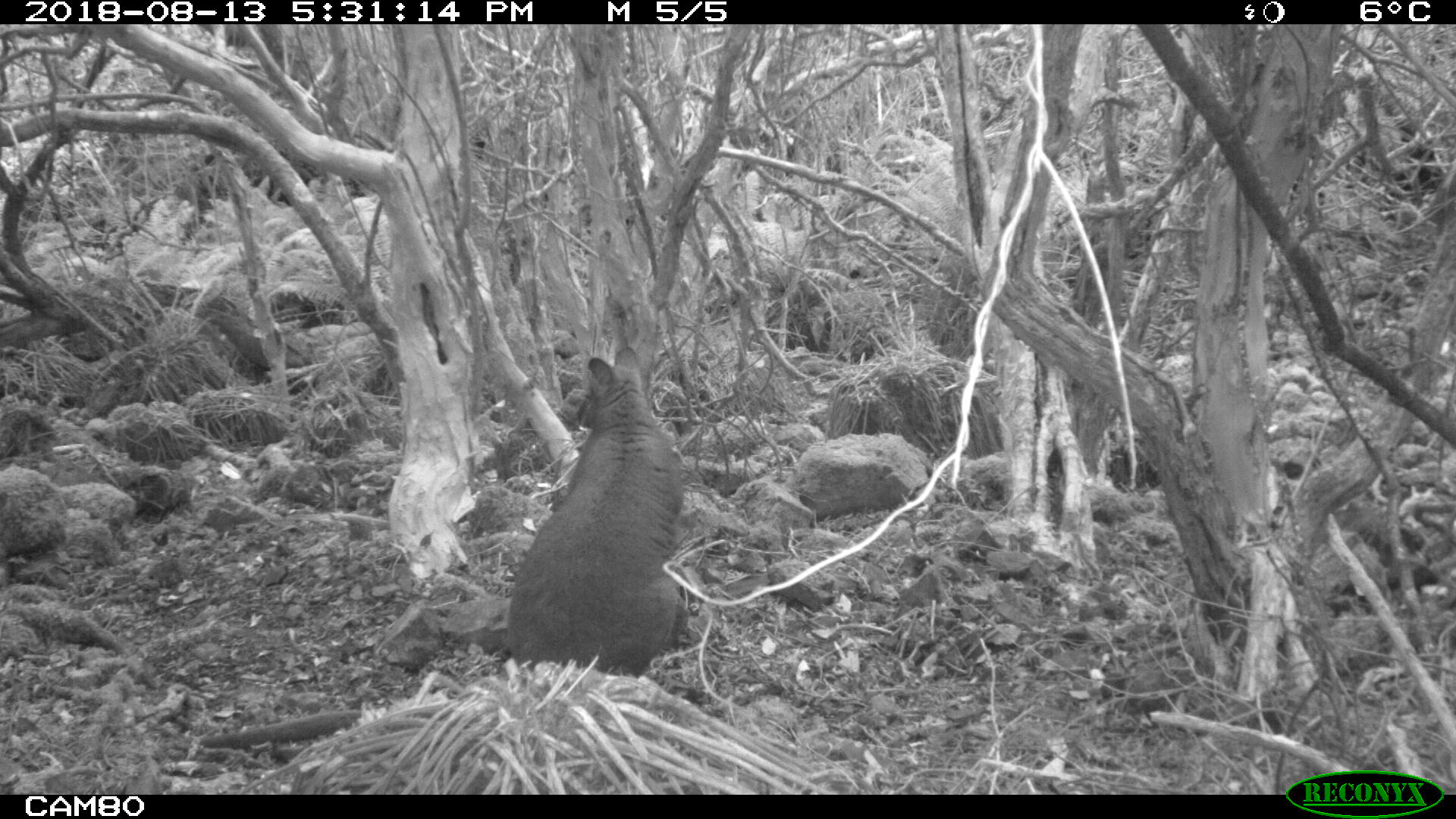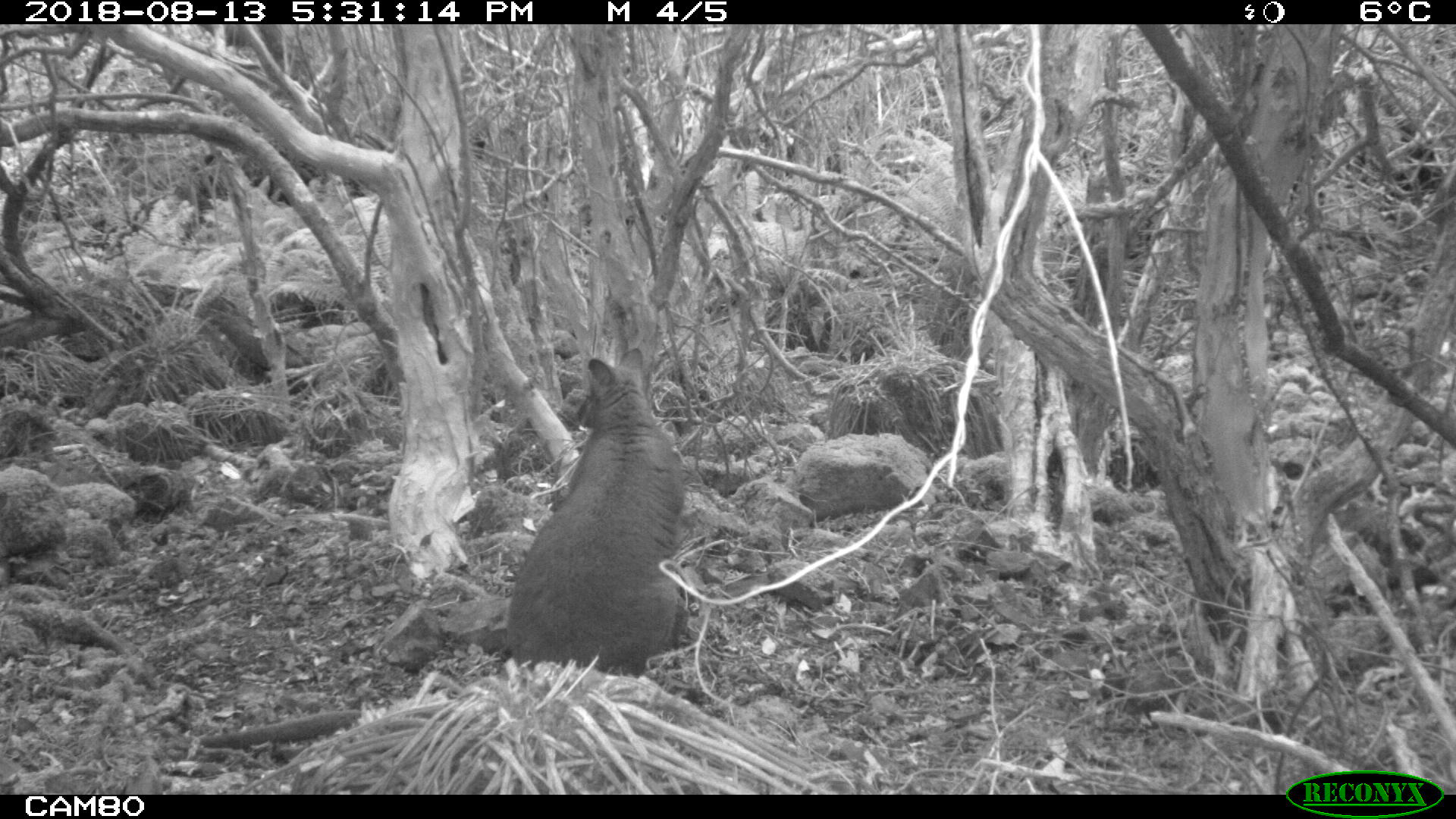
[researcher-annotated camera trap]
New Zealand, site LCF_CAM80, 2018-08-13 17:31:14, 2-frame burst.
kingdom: Animalia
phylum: Chordata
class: Mammalia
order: Diprotodontia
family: Macropodidae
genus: Notamacropus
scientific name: Notamacropus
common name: wallaby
Wallaby (Notamacropus).